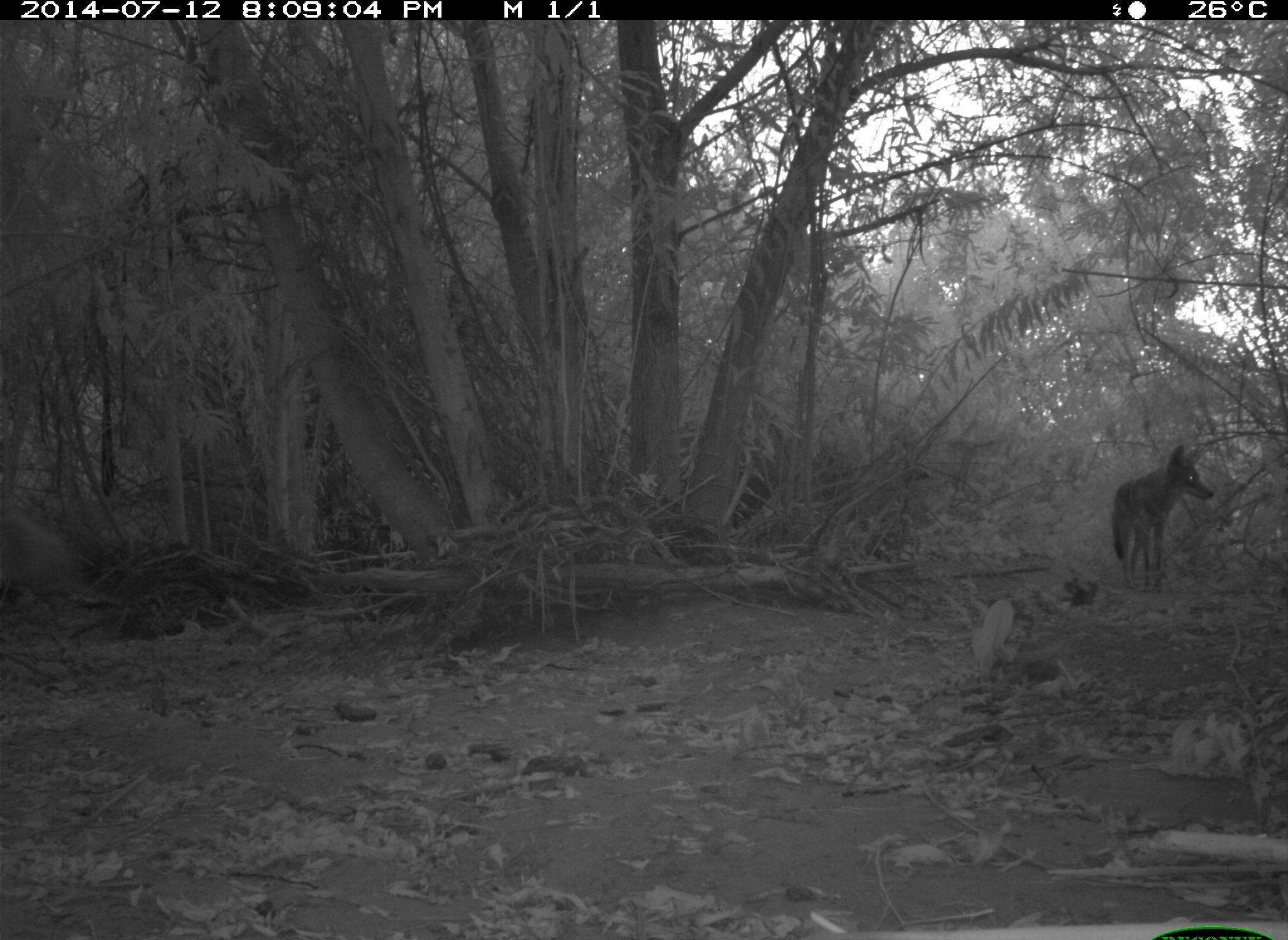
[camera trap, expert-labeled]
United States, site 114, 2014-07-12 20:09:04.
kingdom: Animalia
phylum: Chordata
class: Mammalia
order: Carnivora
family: Canidae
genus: Canis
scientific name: Canis latrans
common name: coyote